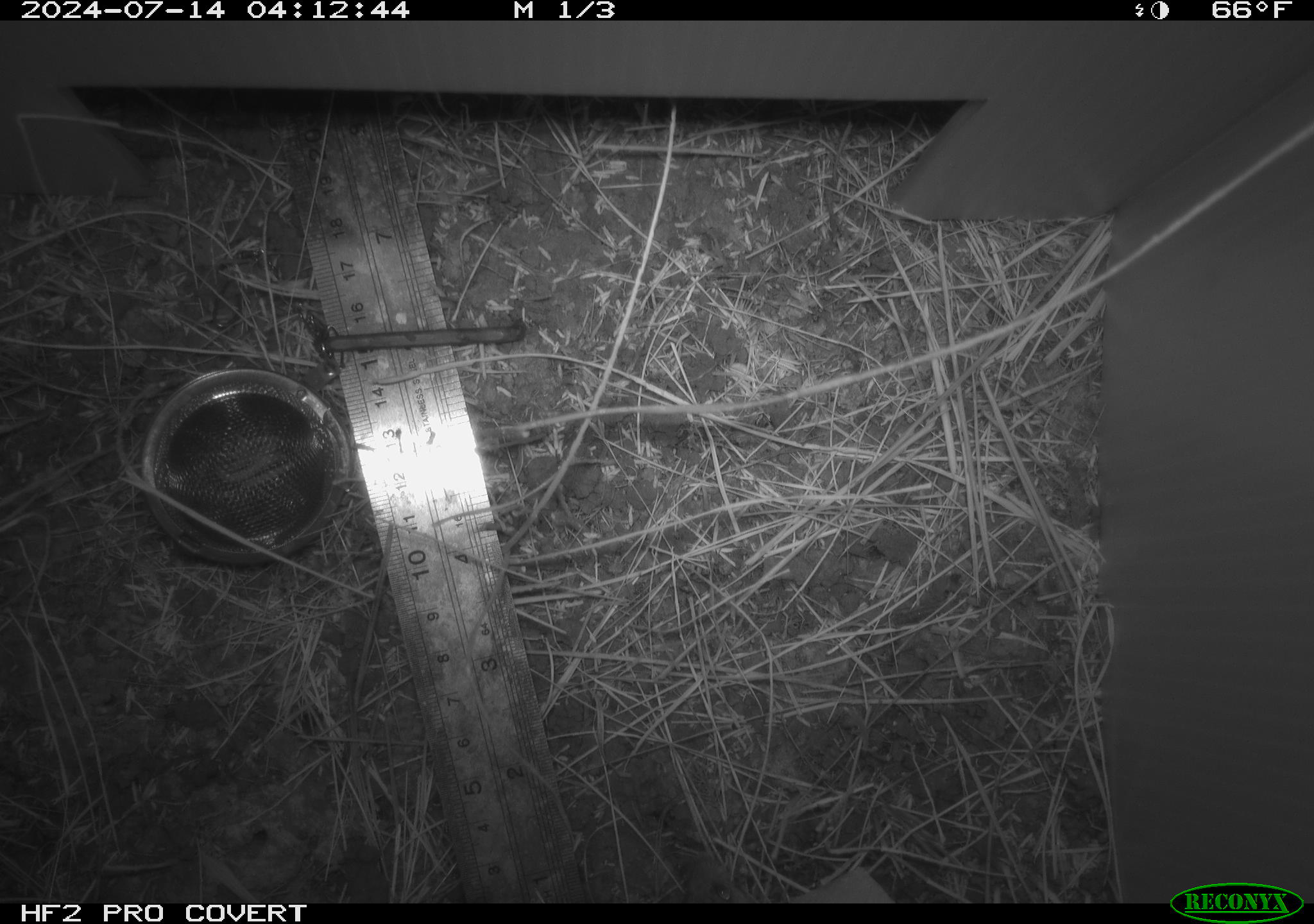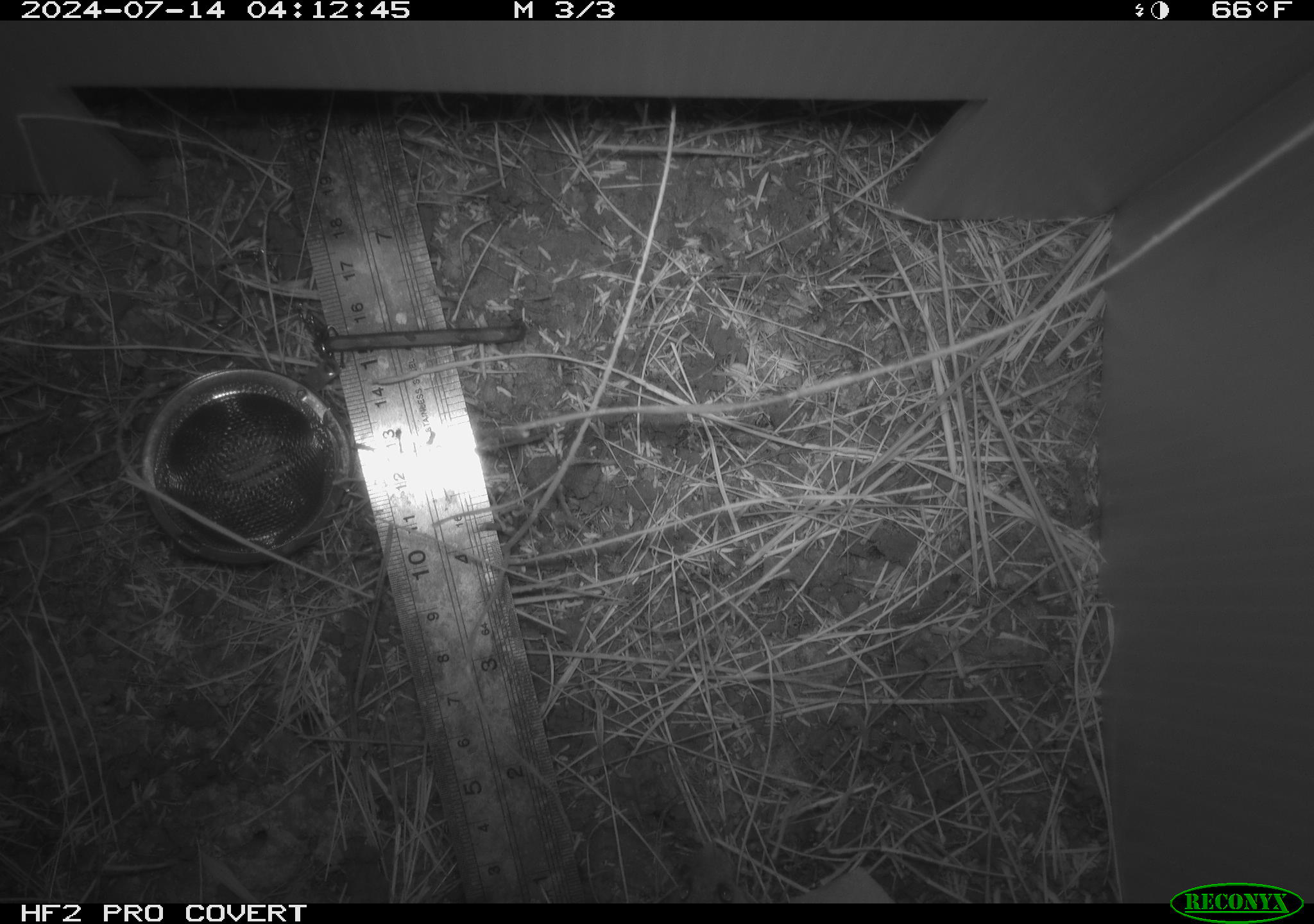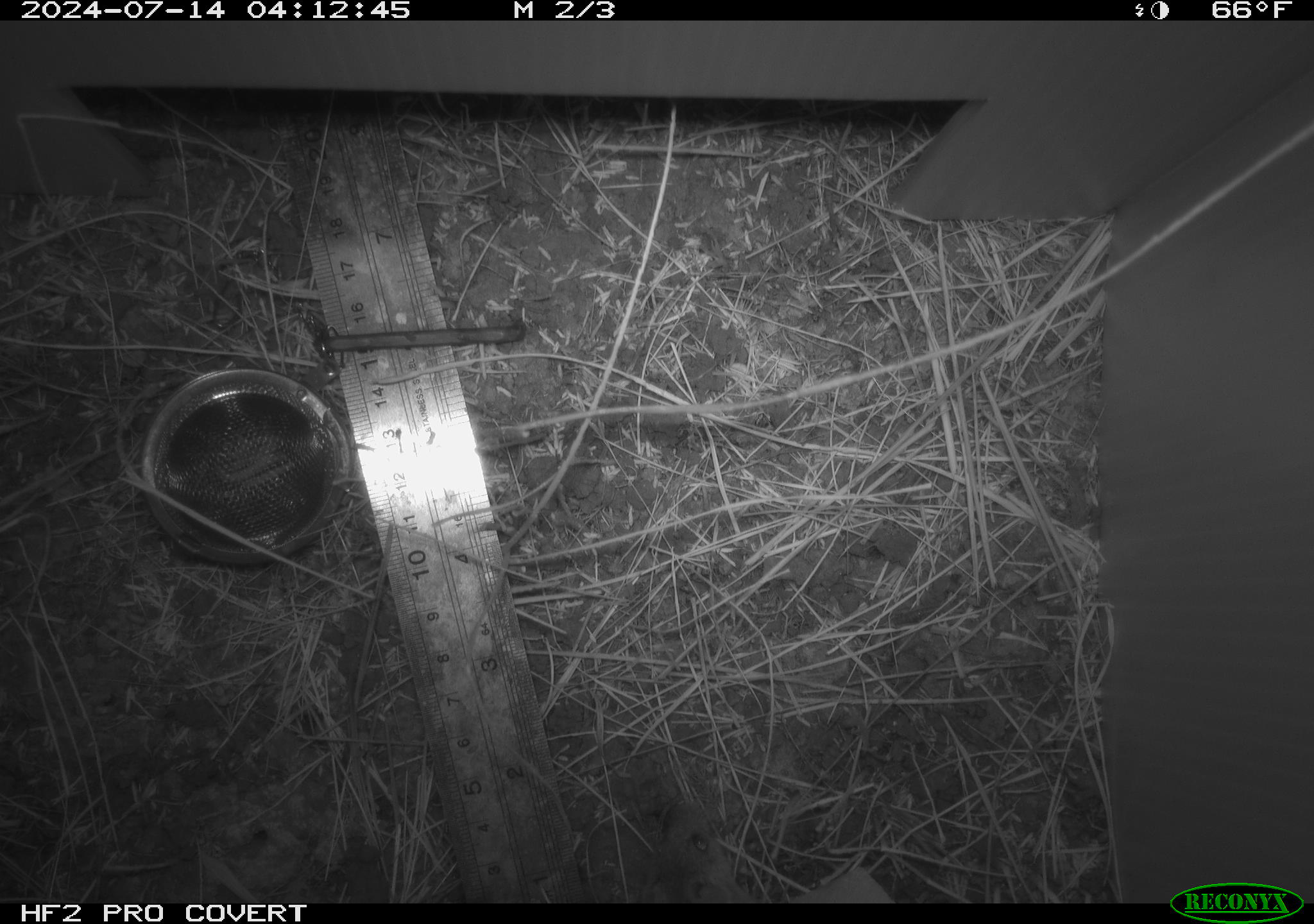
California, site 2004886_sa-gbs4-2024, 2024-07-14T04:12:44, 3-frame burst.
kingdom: Animalia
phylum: Chordata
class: Mammalia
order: Rodentia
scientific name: Rodentia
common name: mouse species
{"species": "mouse species (Rodentia)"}